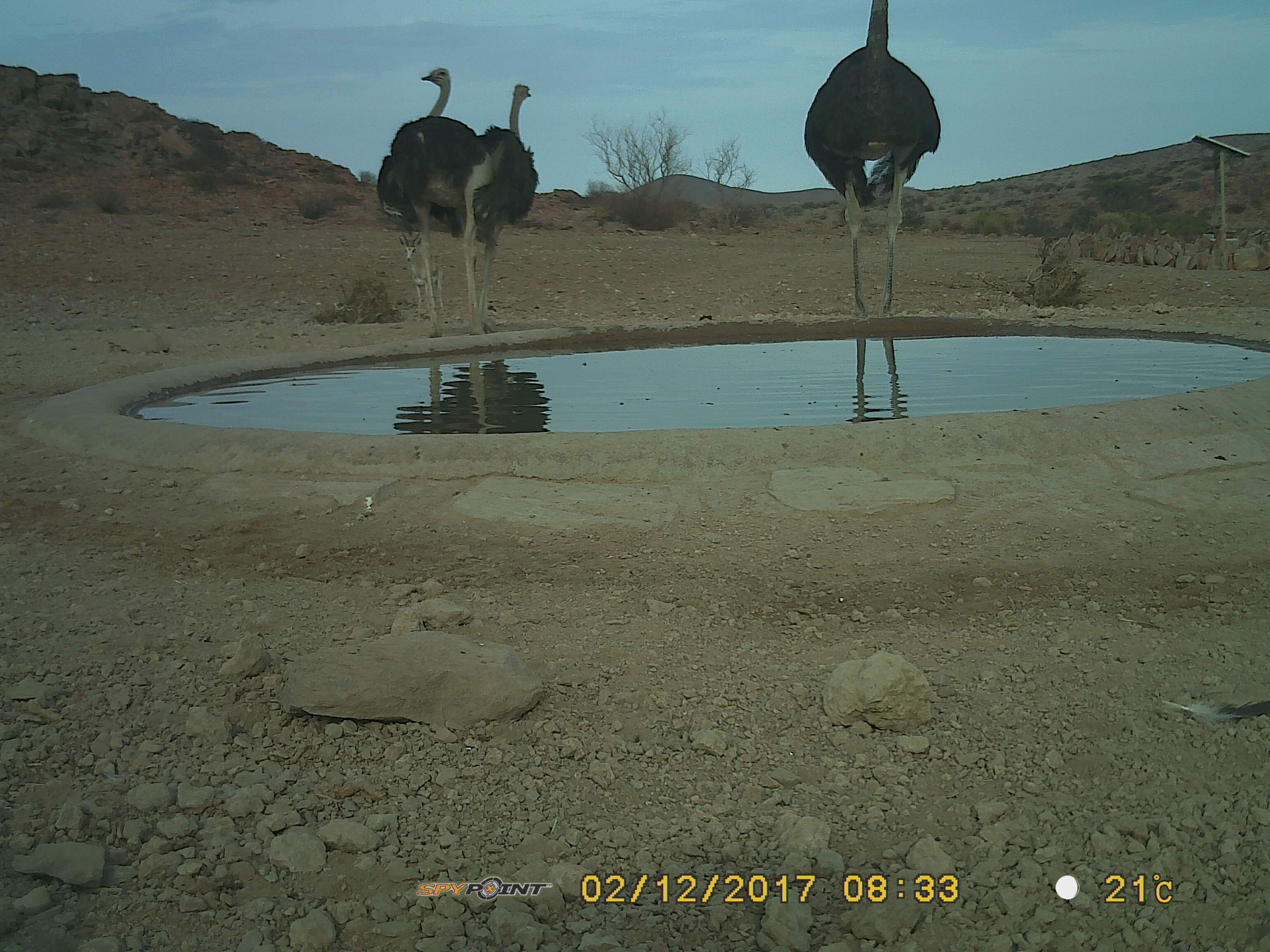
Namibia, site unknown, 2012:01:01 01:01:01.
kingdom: Animalia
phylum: Chordata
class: Aves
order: Struthioniformes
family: Struthionidae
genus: Struthio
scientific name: Struthio camelus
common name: common ostrich